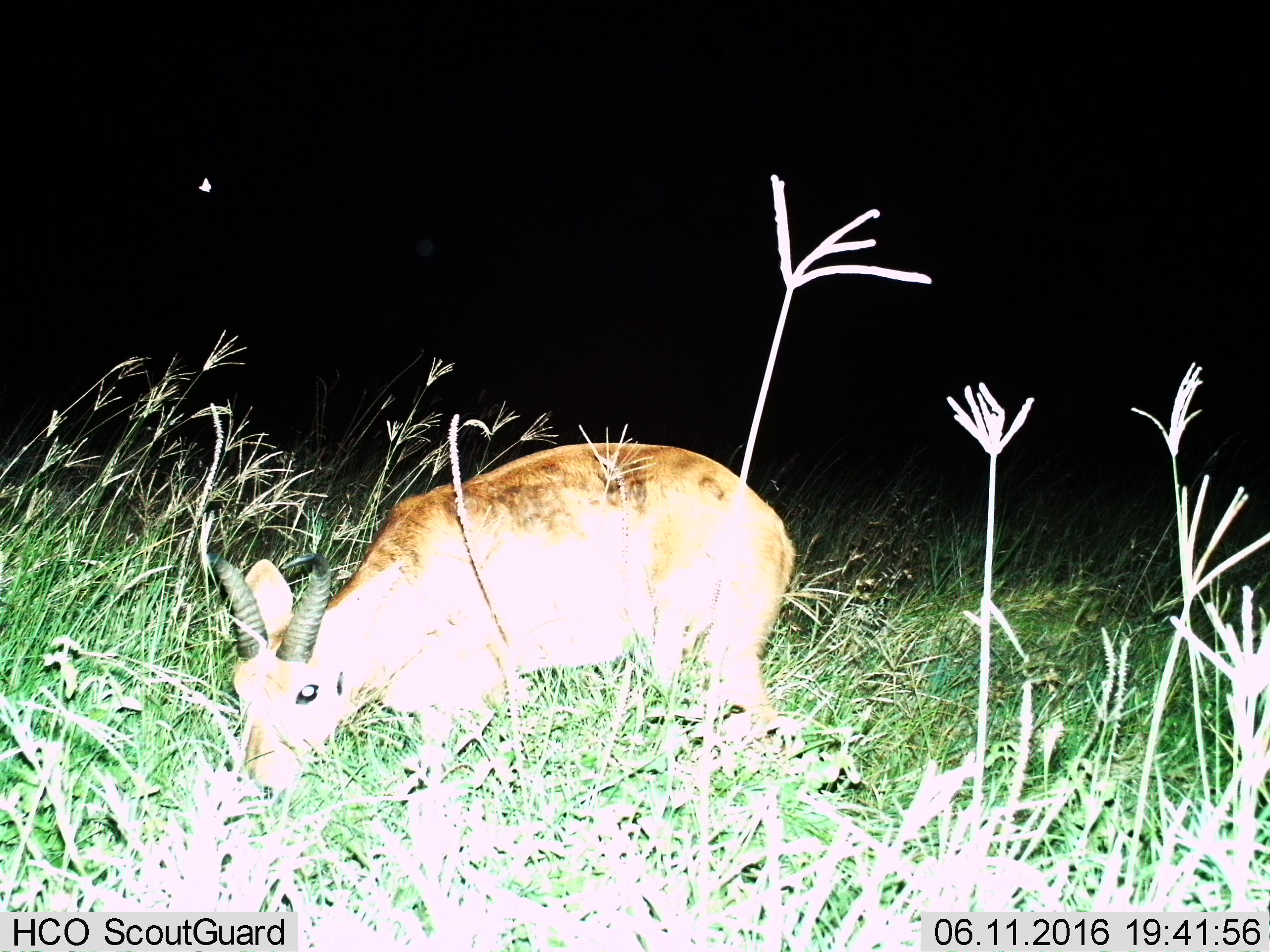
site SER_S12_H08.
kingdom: Animalia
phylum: Chordata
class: Mammalia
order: Artiodactyla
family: Bovidae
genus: Redunca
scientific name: Redunca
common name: reedbuck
Reedbuck (Redunca), count 1. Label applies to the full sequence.